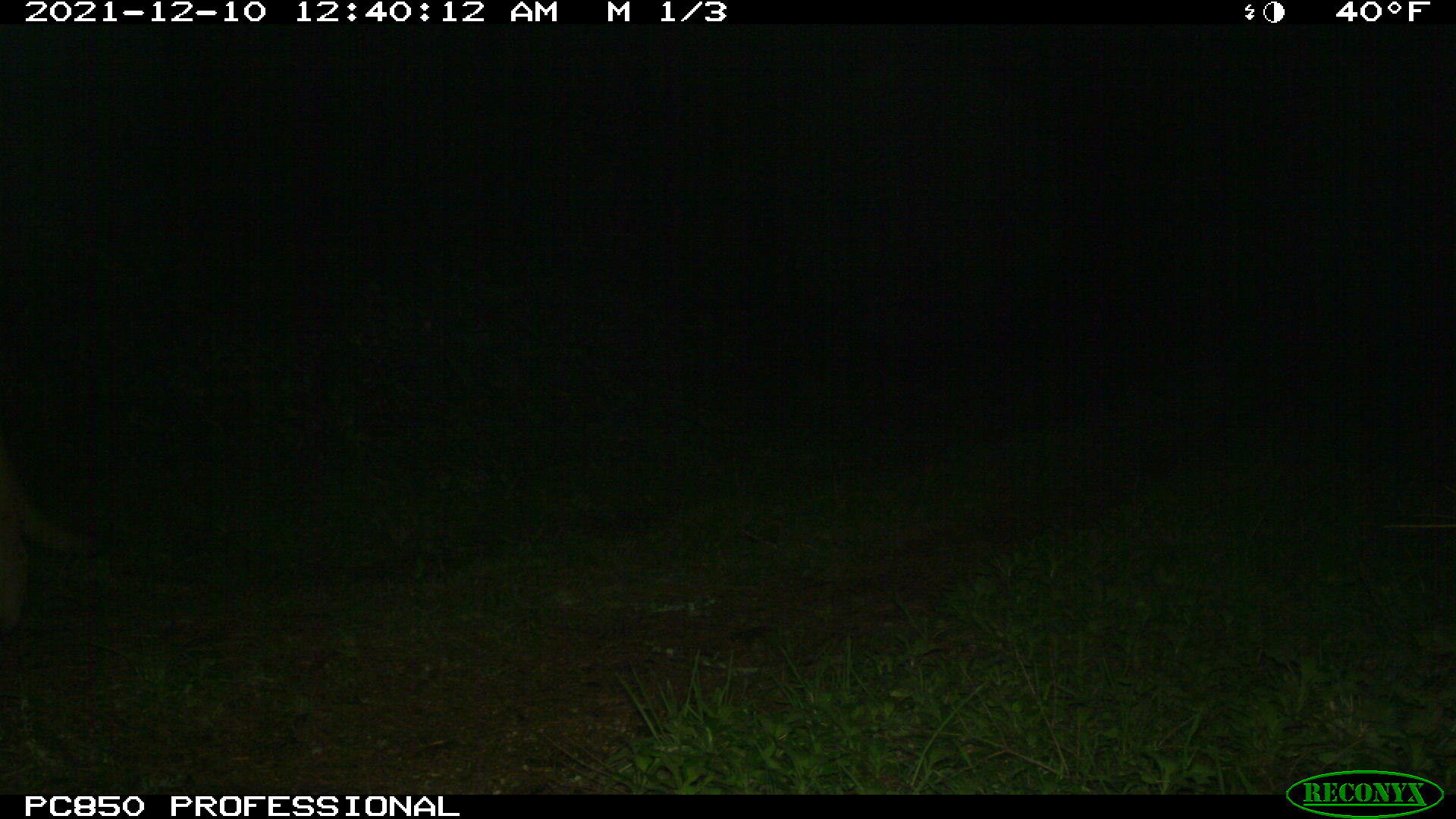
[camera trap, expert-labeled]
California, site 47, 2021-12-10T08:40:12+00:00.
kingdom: Animalia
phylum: Chordata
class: Mammalia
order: Carnivora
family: Felidae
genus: Puma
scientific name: Puma concolor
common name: puma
Puma (Puma concolor).